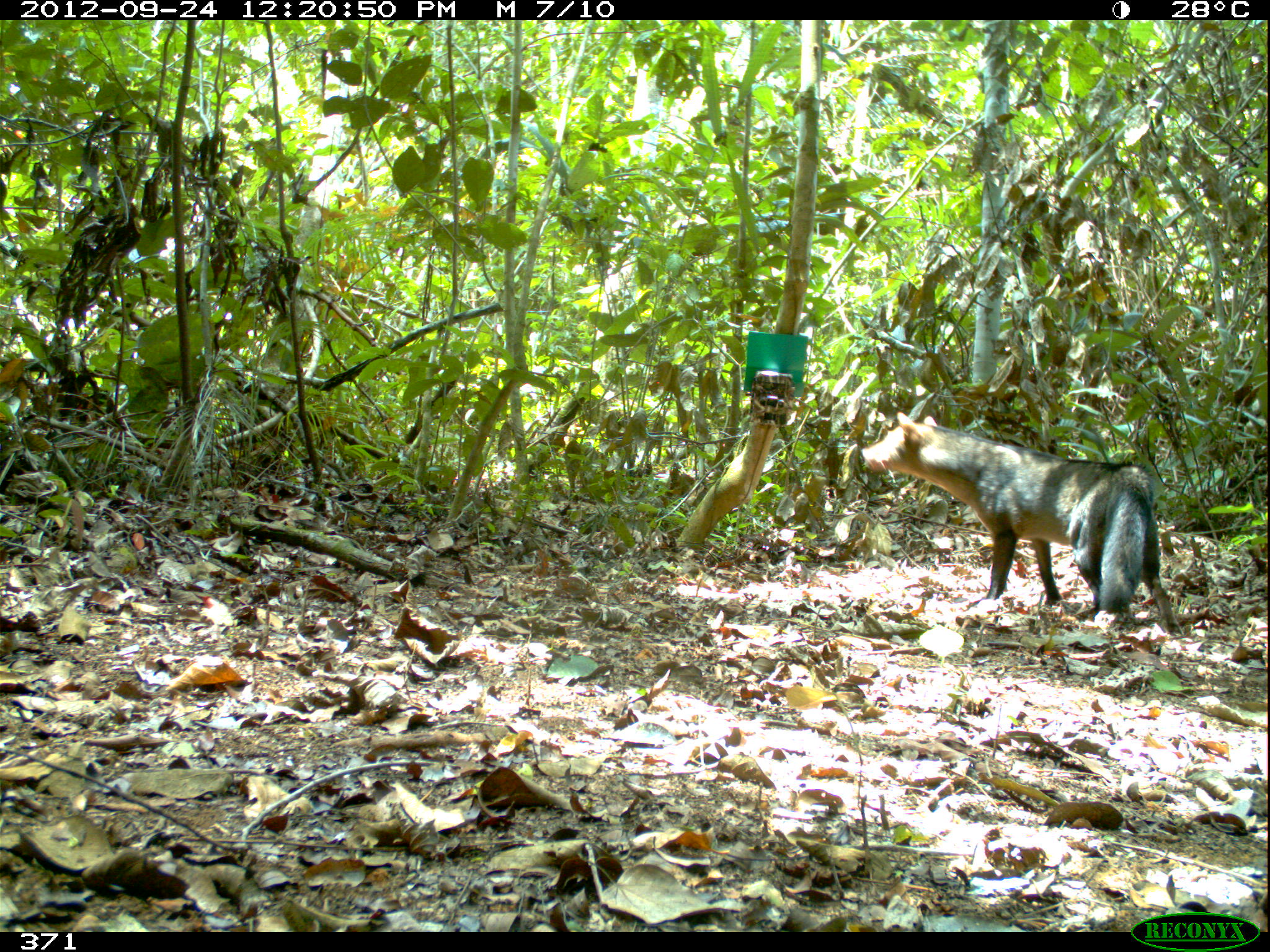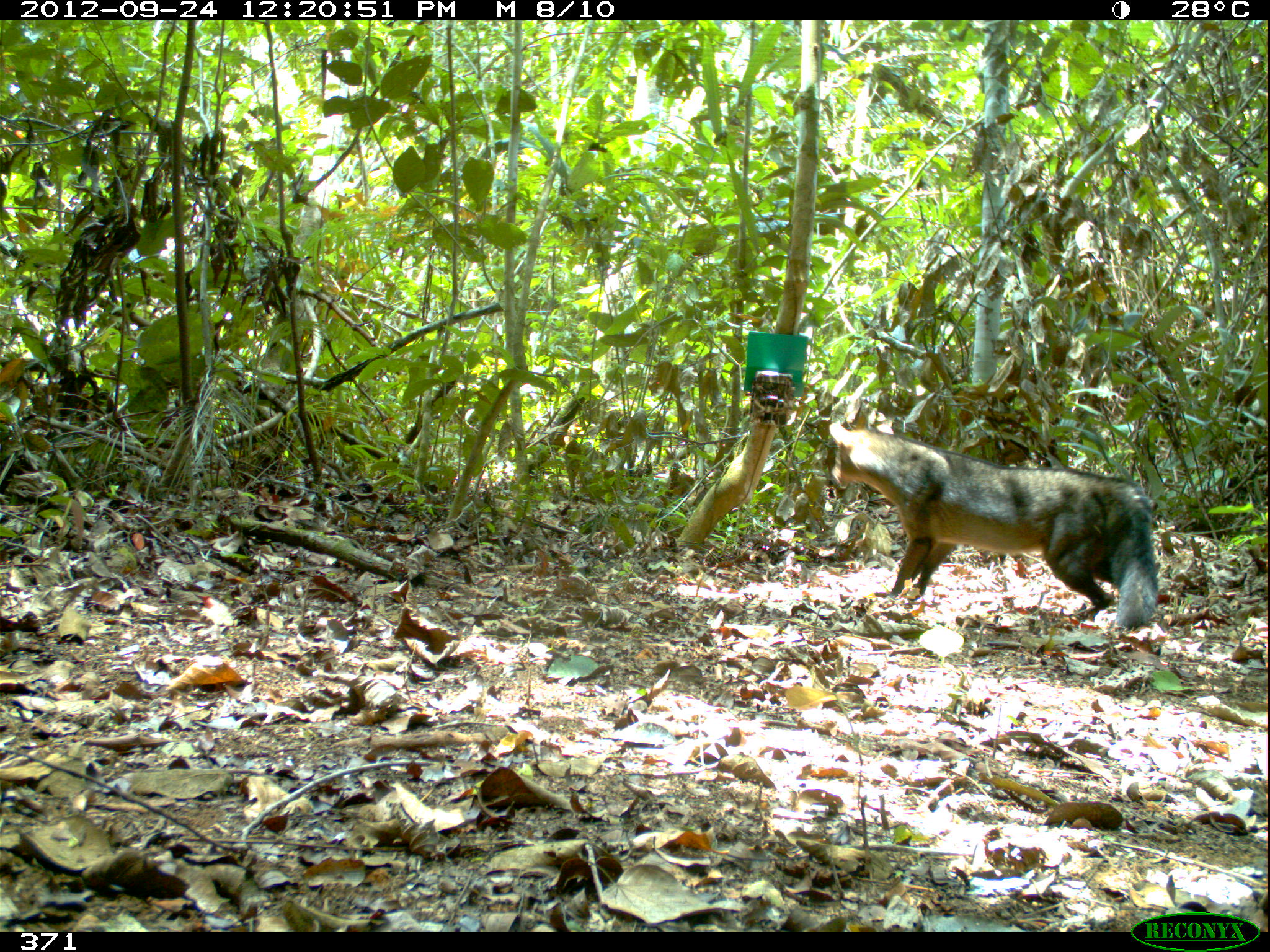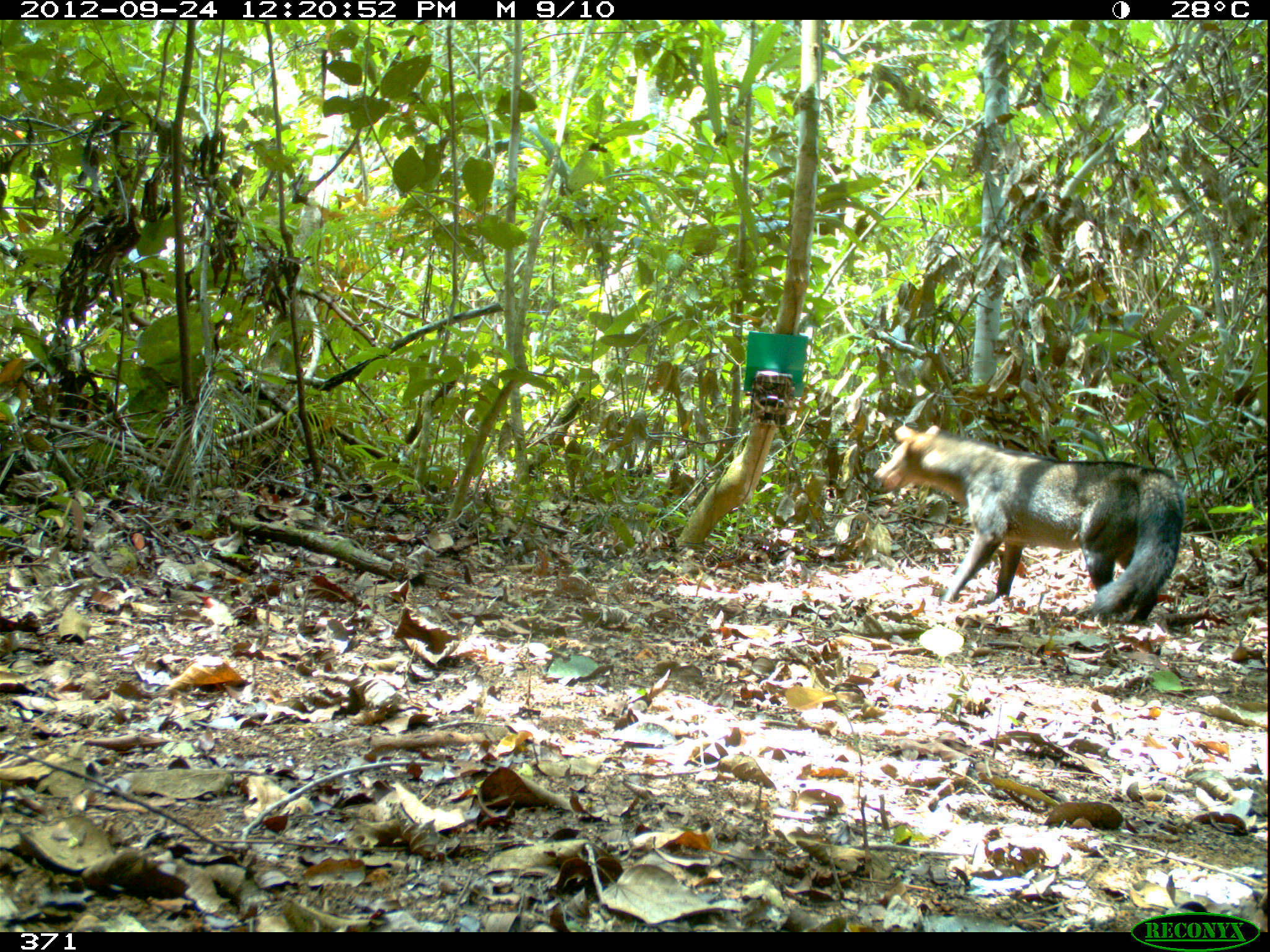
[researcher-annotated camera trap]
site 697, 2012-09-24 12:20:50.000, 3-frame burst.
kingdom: Animalia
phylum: Chordata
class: Mammalia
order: Carnivora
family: Canidae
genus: Atelocynus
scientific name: Atelocynus microtis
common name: short-eared dog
Atelocynus microtis (short-eared dog).